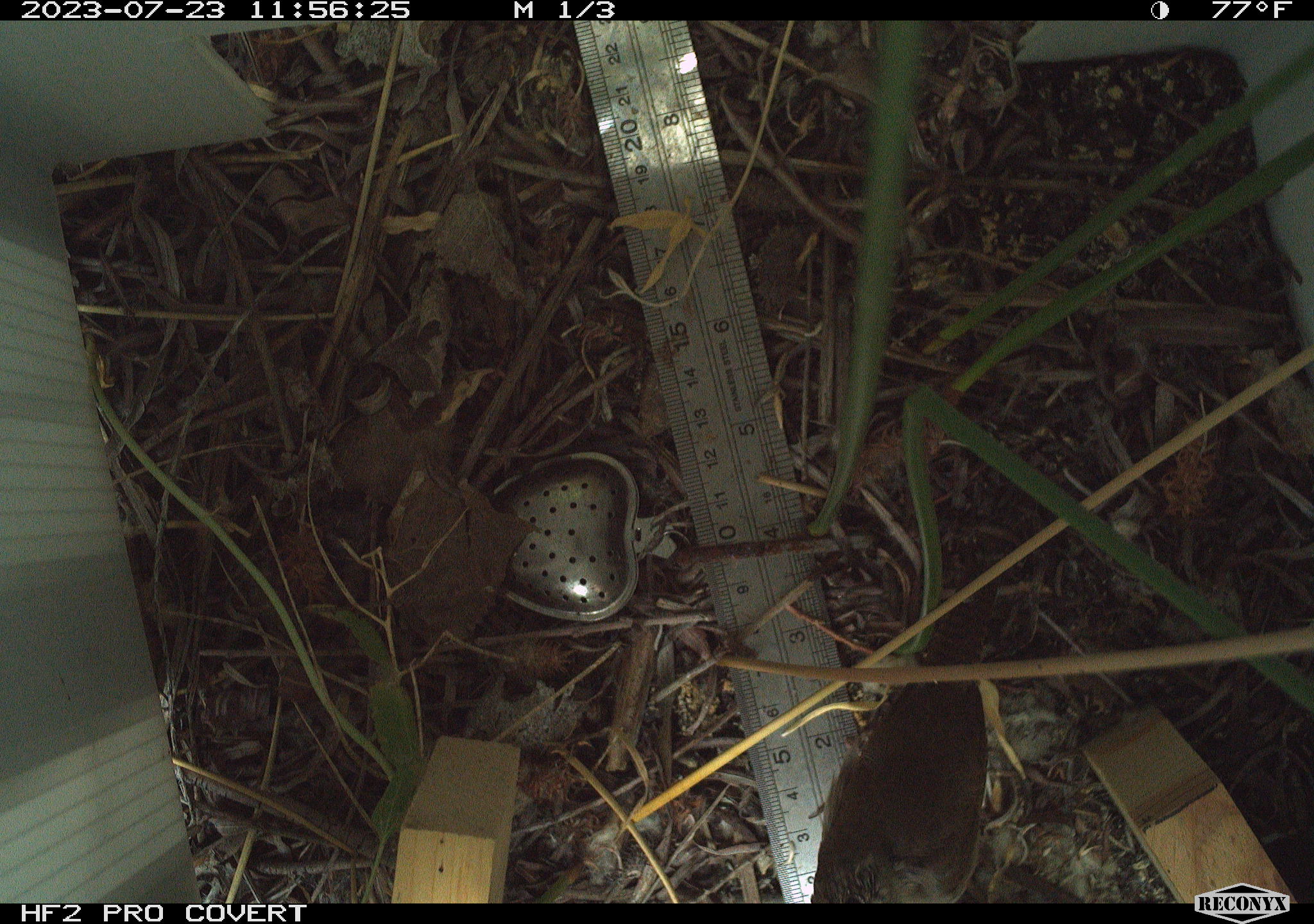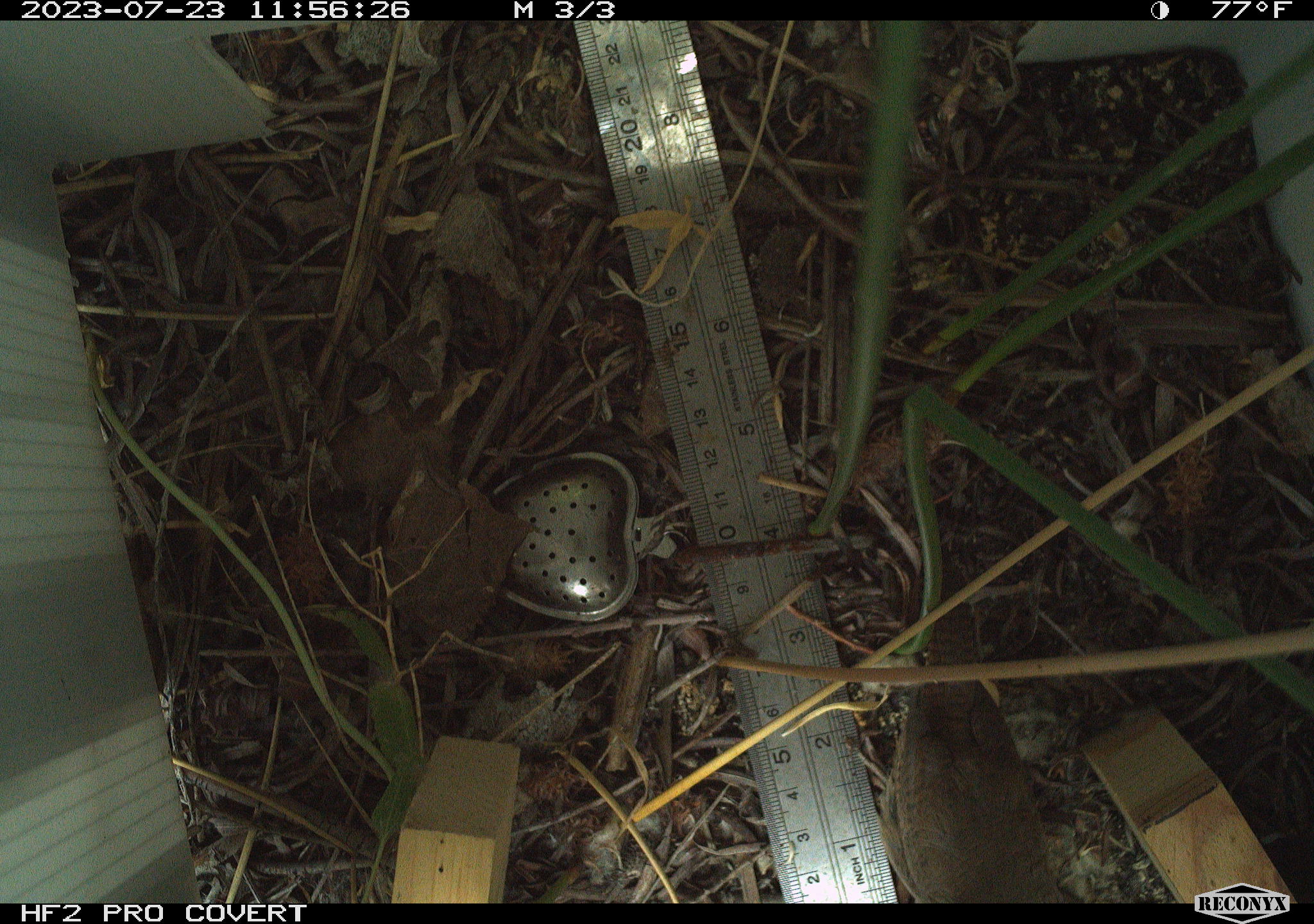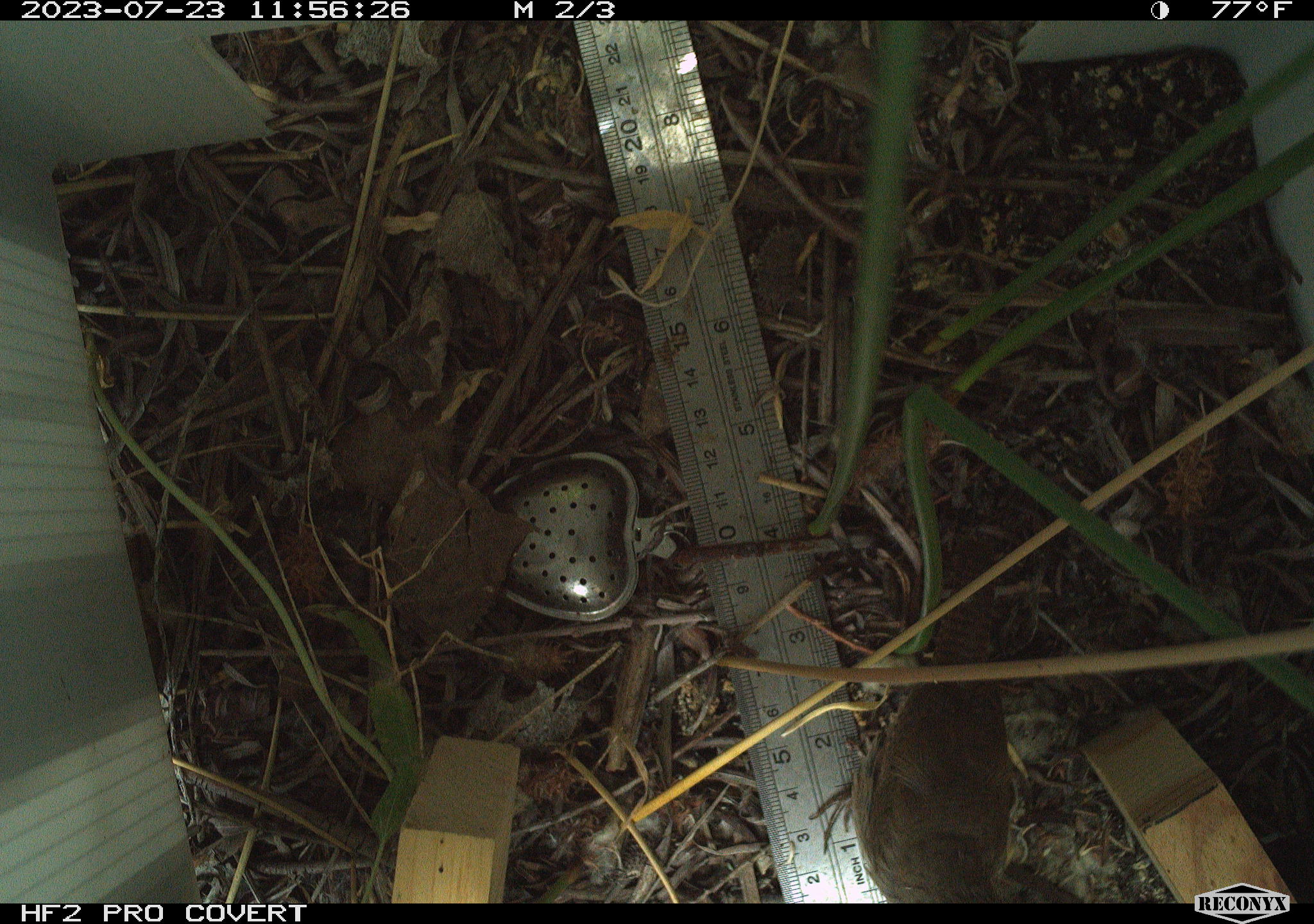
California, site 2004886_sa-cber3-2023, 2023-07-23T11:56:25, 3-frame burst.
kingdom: Animalia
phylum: Chordata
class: Aves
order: Passeriformes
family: Troglodytidae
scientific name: Troglodytidae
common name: wren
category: troglodytidae family